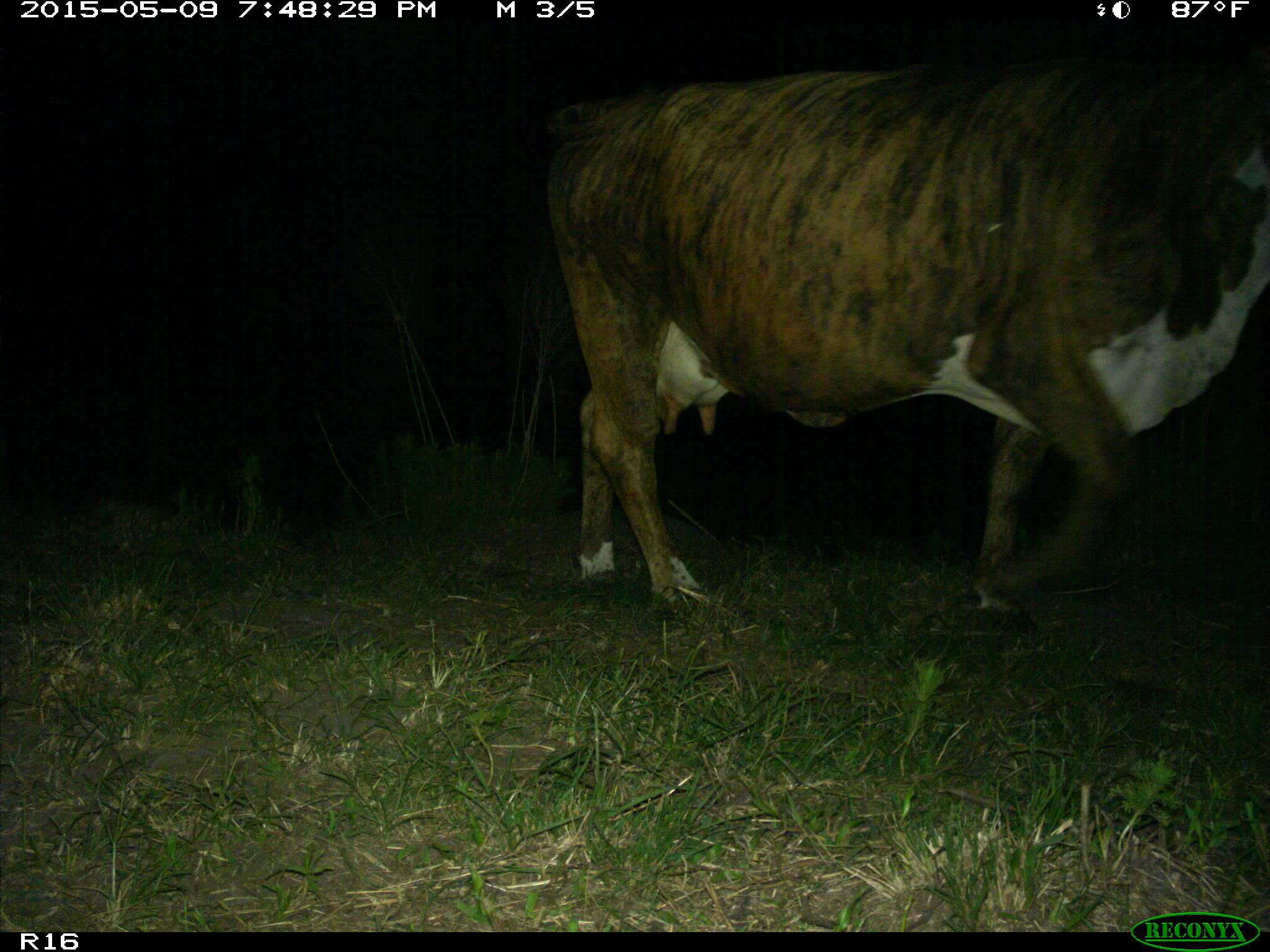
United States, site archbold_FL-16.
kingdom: Animalia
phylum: Chordata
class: Mammalia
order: Artiodactyla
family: Bovidae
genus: Bos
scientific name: Bos taurus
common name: domestic cow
Bos taurus (domestic cow).